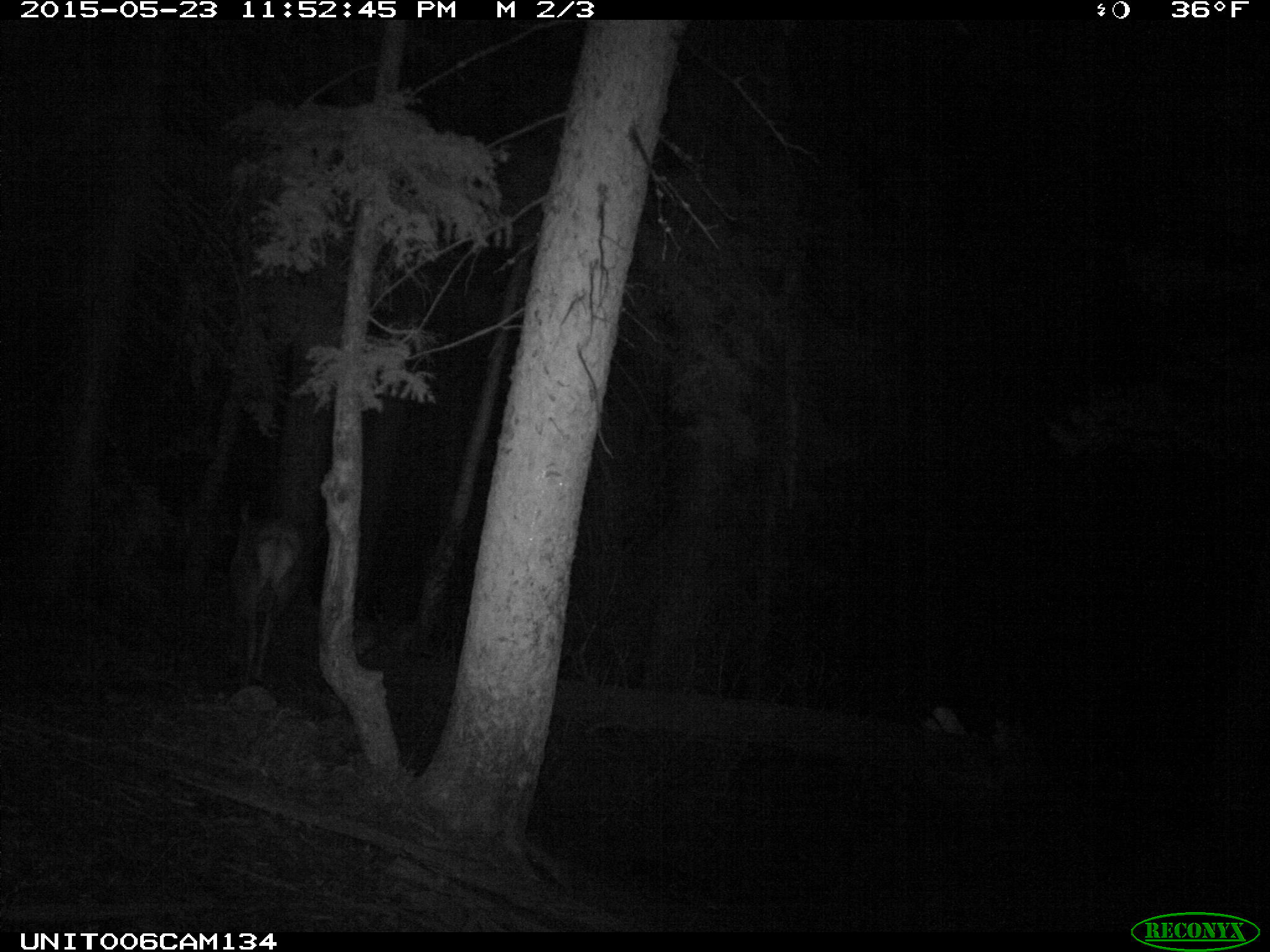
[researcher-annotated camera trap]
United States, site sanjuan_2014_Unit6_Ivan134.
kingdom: Animalia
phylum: Chordata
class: Mammalia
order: Artiodactyla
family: Cervidae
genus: Cervus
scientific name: Cervus elaphus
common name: red deer